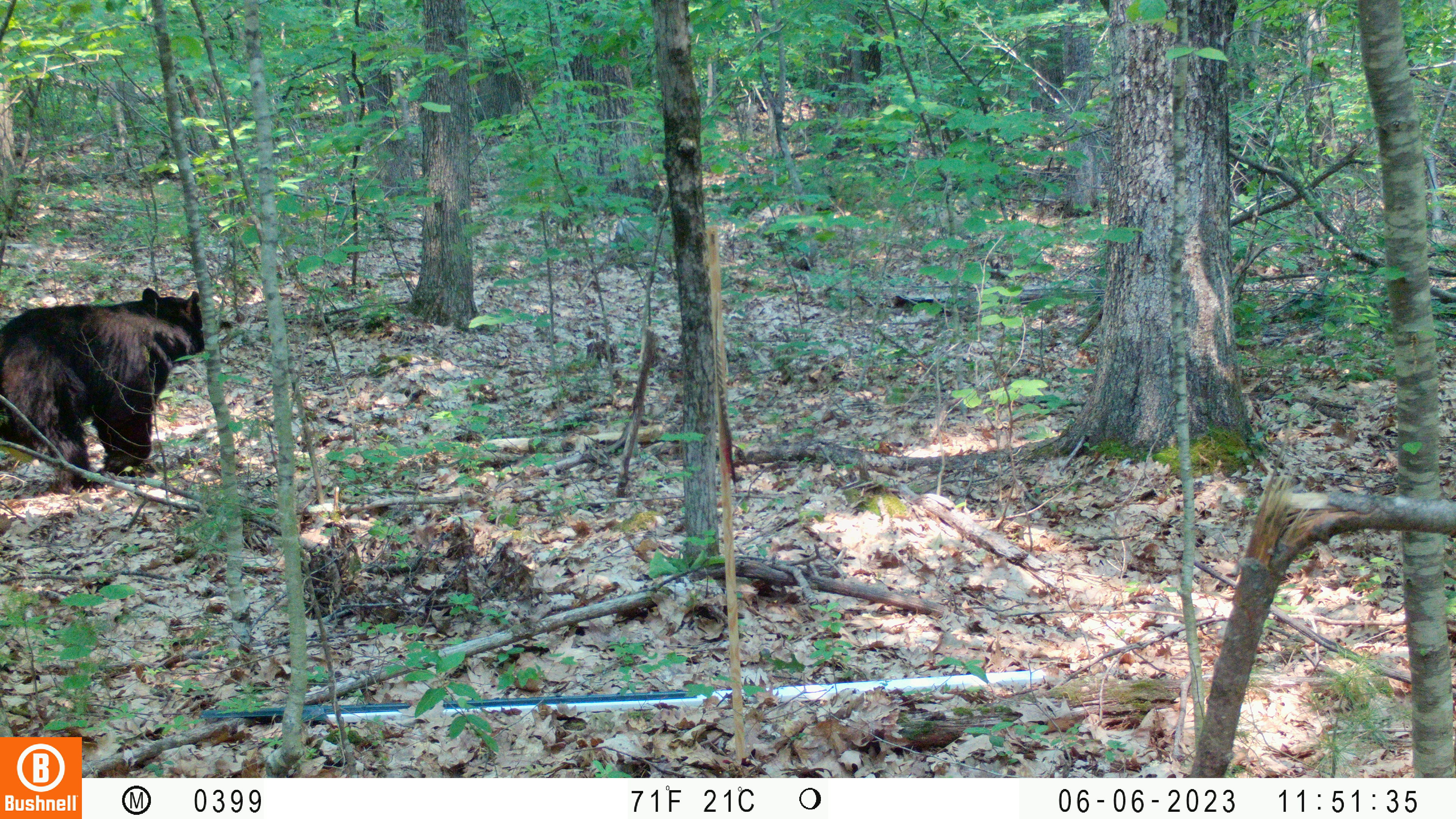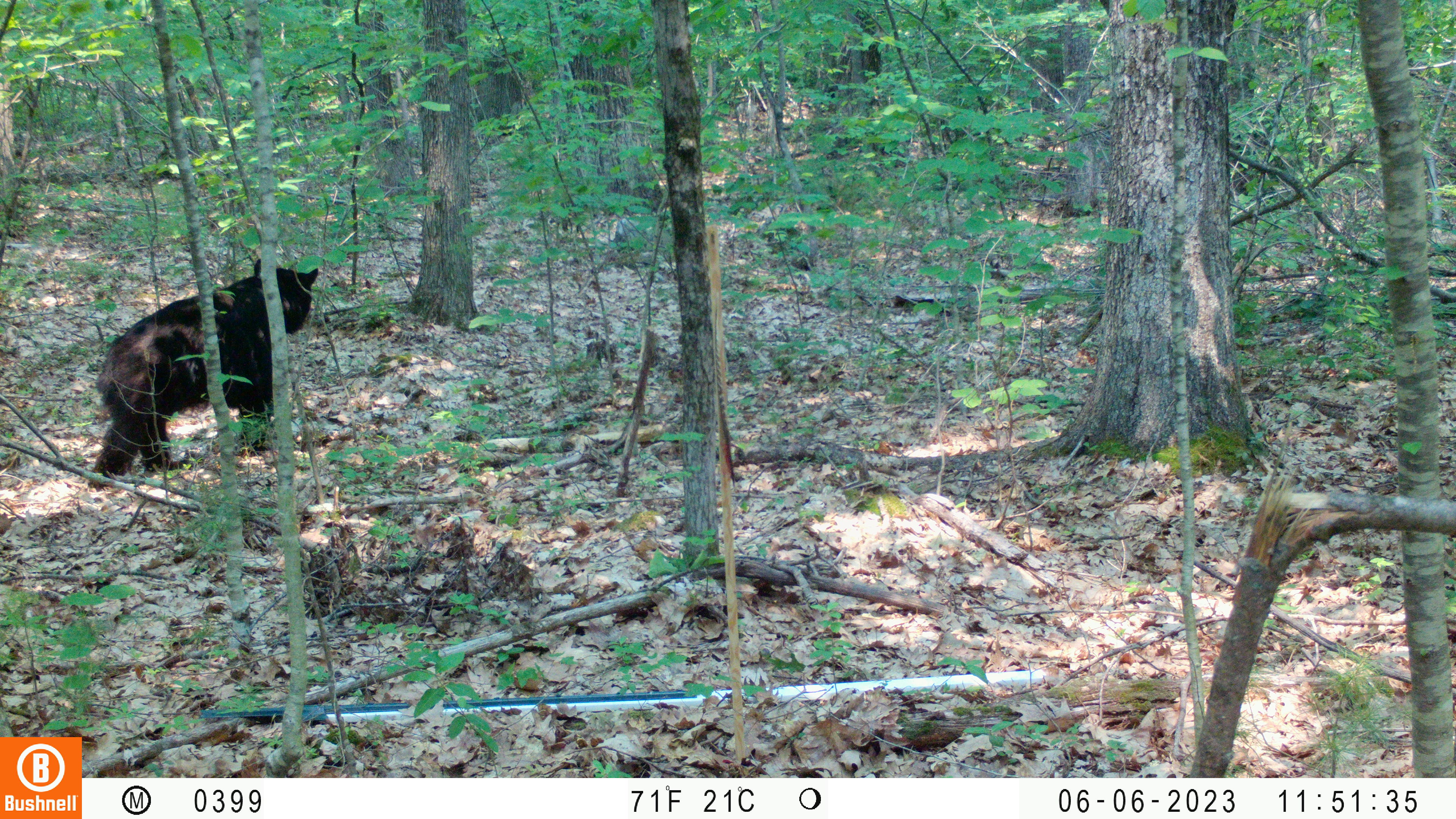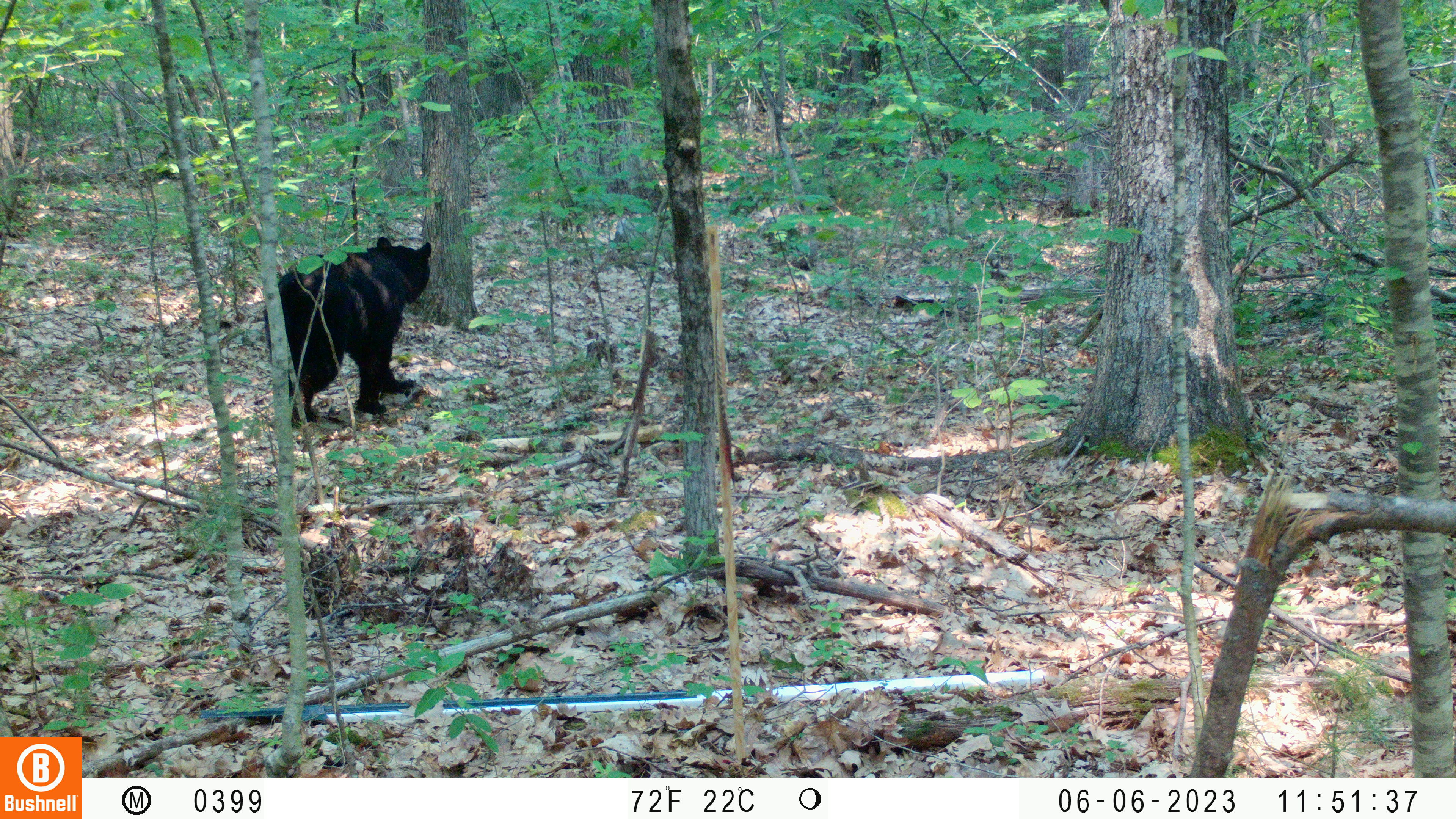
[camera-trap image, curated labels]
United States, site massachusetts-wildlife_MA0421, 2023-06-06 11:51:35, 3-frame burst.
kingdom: Animalia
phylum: Chordata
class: Mammalia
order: Carnivora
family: Ursidae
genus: Ursus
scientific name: Ursus americanus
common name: black bear